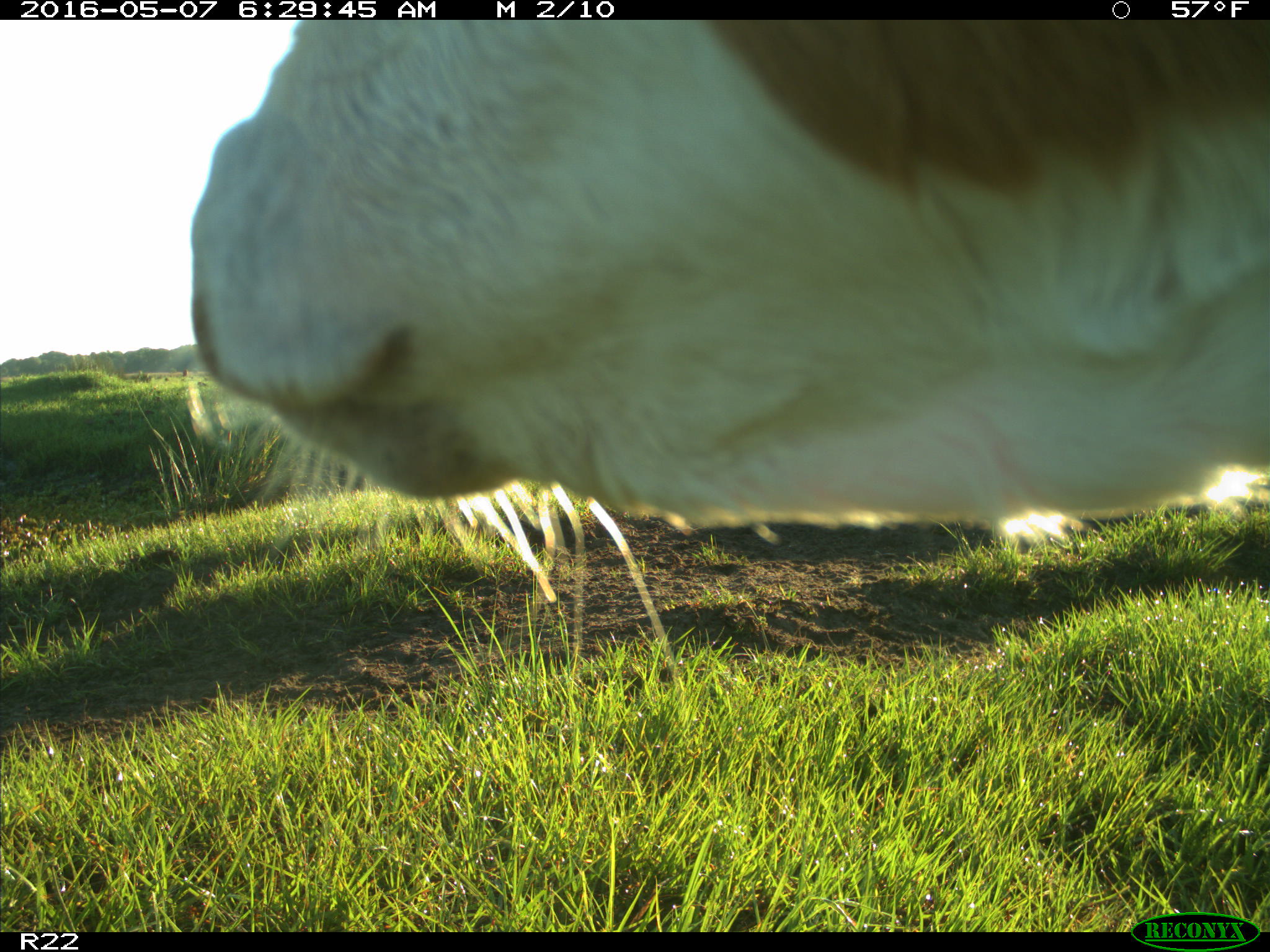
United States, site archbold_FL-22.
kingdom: Animalia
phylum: Chordata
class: Mammalia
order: Artiodactyla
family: Bovidae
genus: Bos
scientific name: Bos taurus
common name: domestic cow